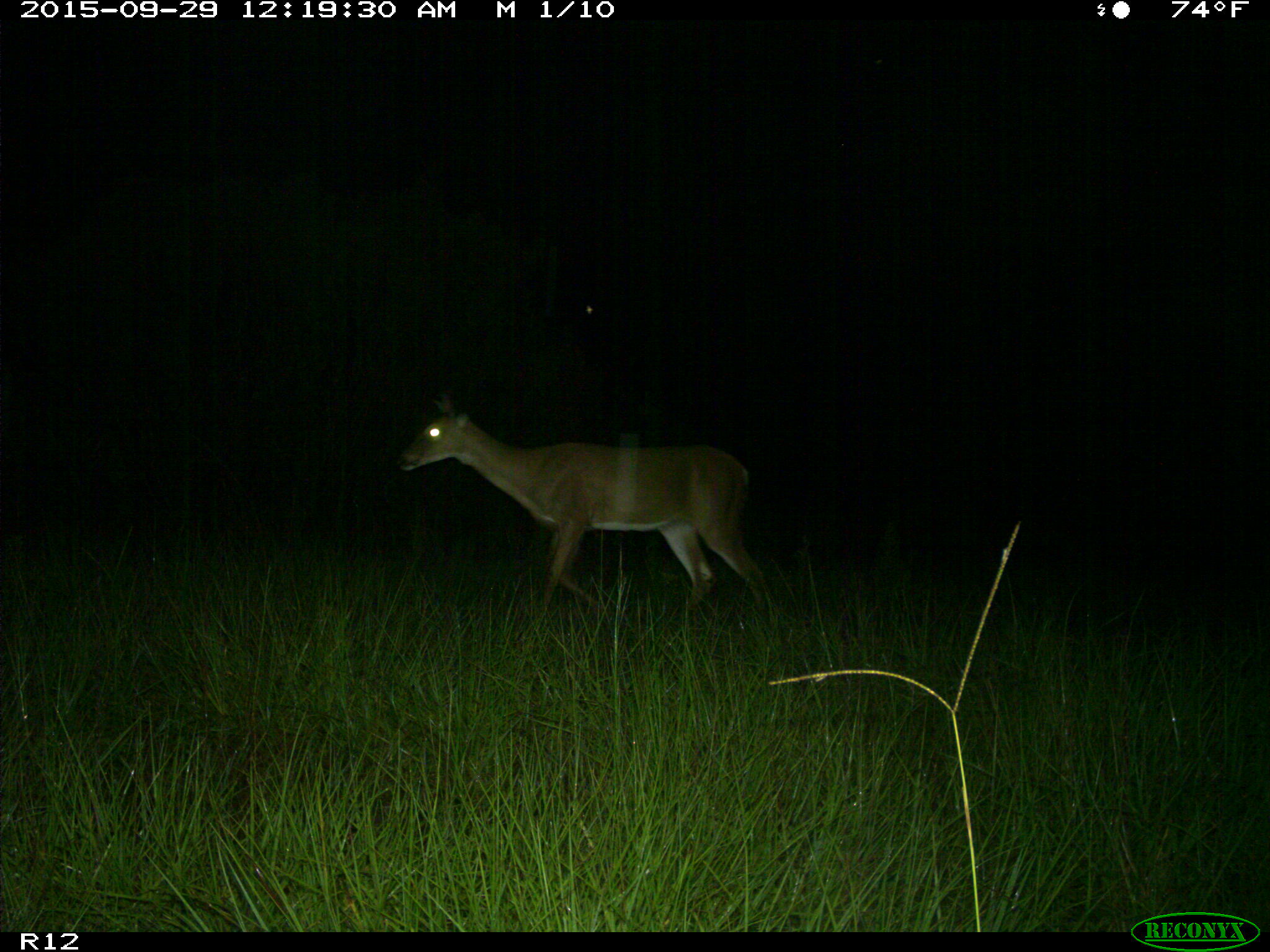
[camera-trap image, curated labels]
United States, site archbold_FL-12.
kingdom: Animalia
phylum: Chordata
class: Mammalia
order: Artiodactyla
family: Cervidae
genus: Odocoileus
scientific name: Odocoileus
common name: deer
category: unidentified deer